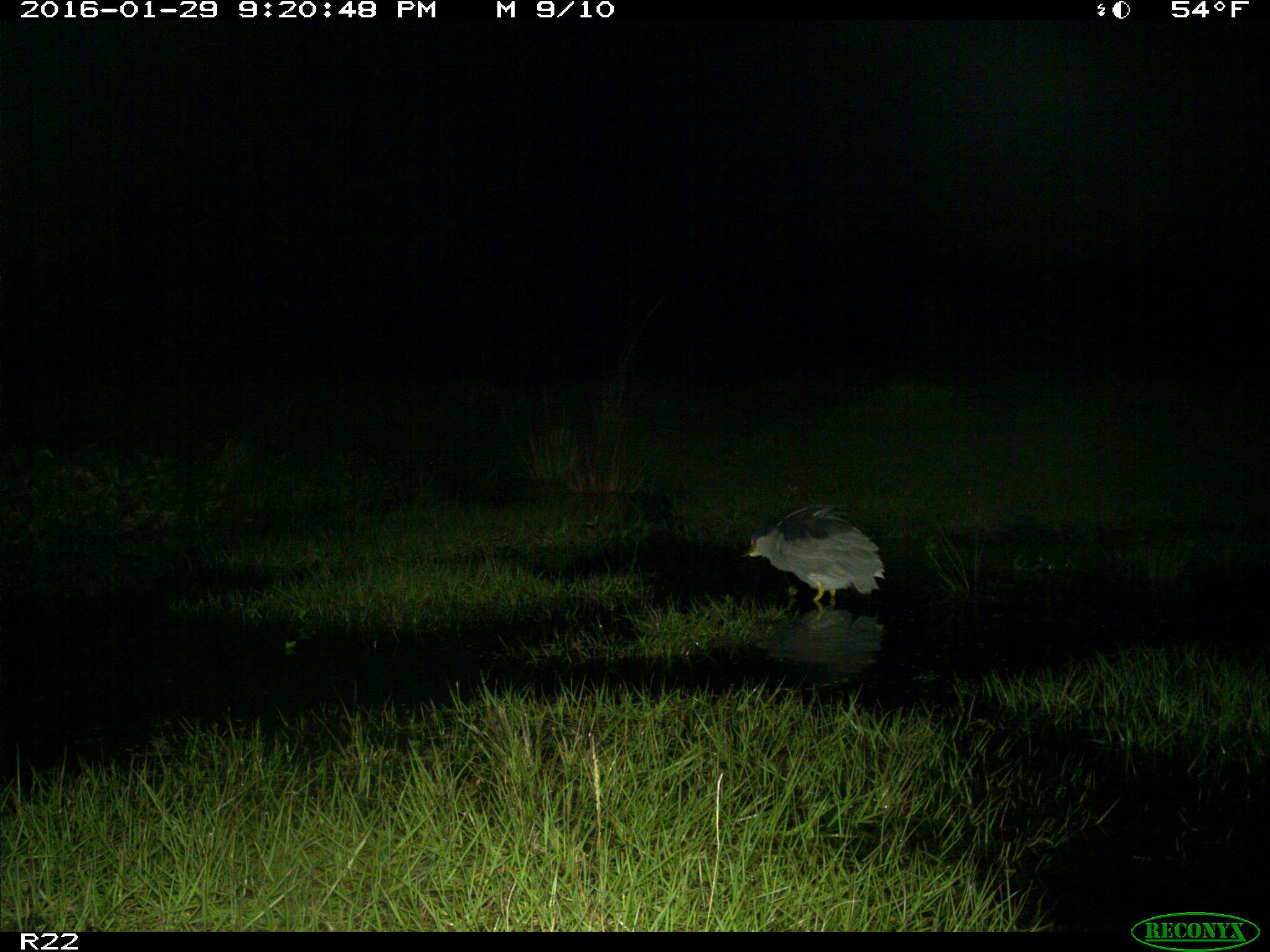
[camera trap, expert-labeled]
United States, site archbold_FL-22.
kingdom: Animalia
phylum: Chordata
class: Aves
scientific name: Aves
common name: birds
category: unidentified bird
Unidentified bird (birds) (Aves).